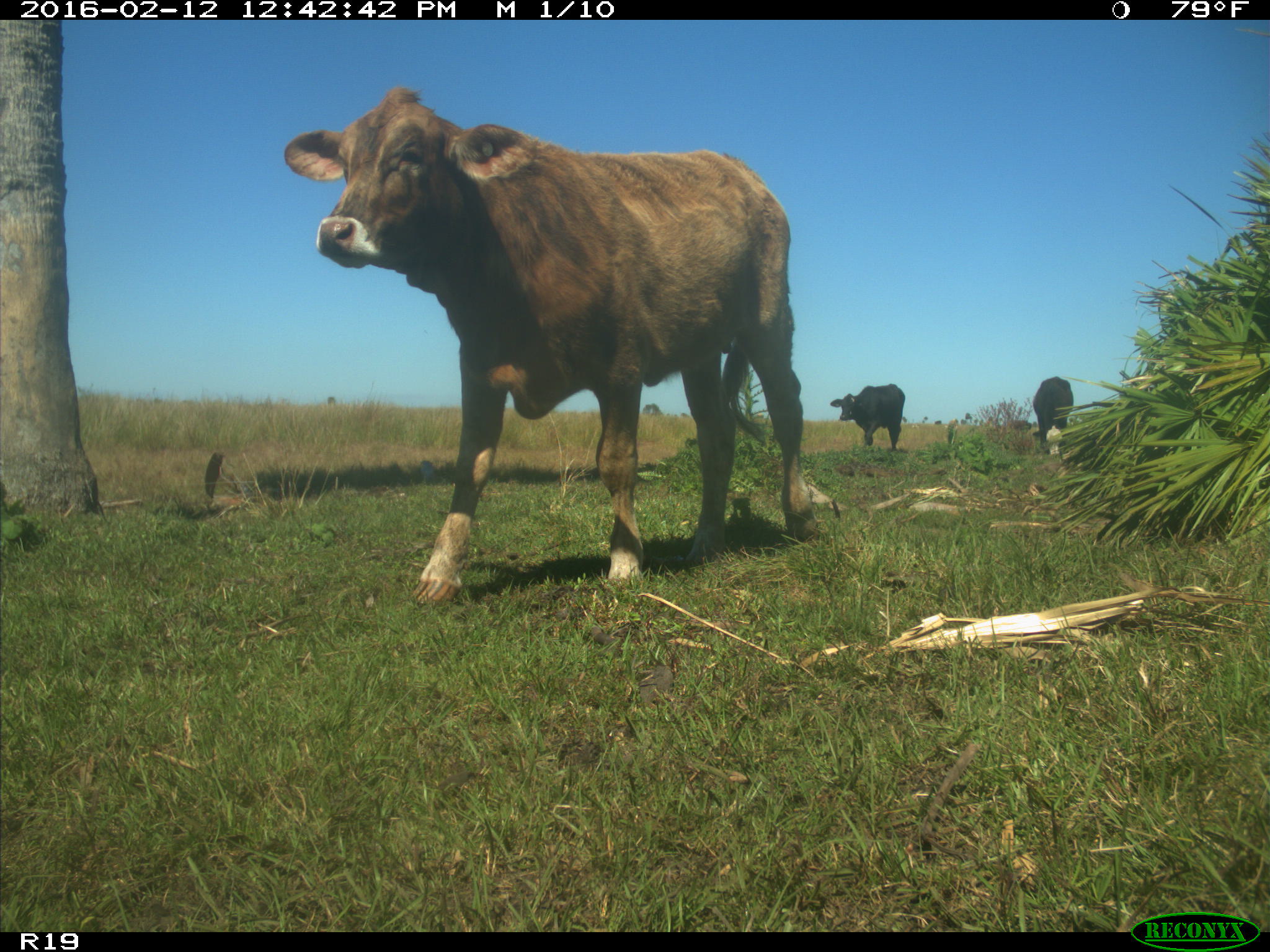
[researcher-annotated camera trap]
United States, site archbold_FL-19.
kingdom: Animalia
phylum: Chordata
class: Mammalia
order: Artiodactyla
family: Bovidae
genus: Bos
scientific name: Bos taurus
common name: domestic cow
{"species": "Bos taurus (domestic cow)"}